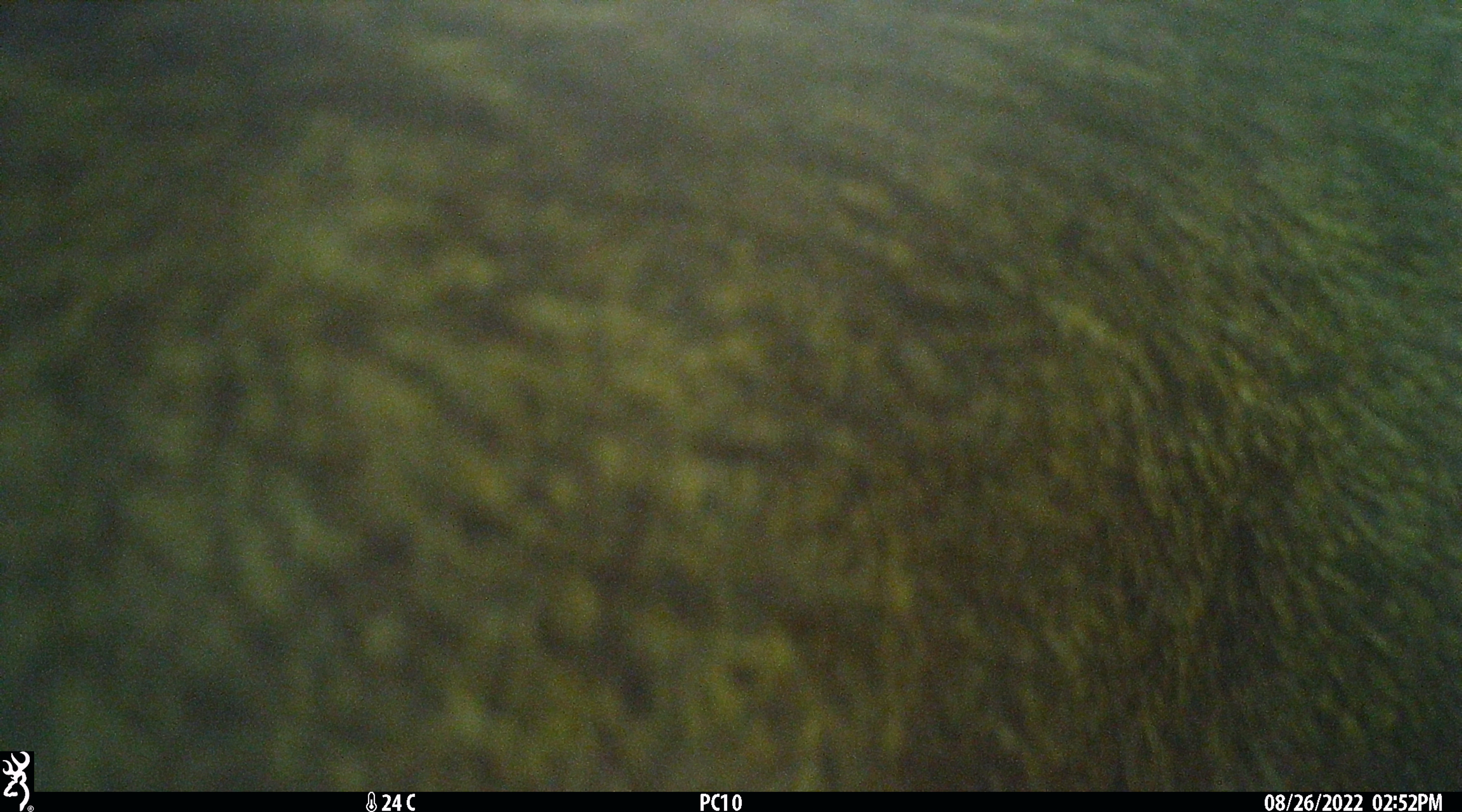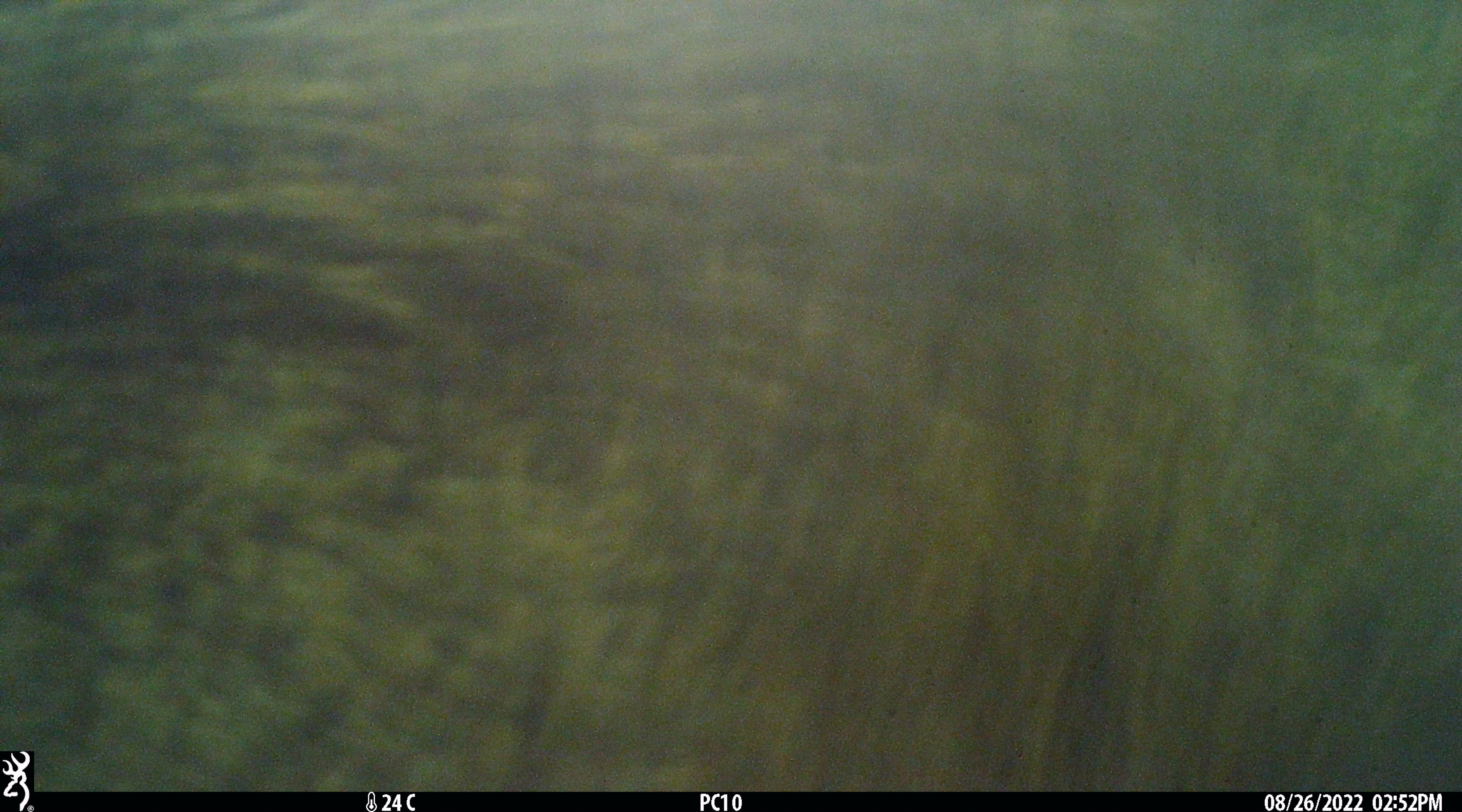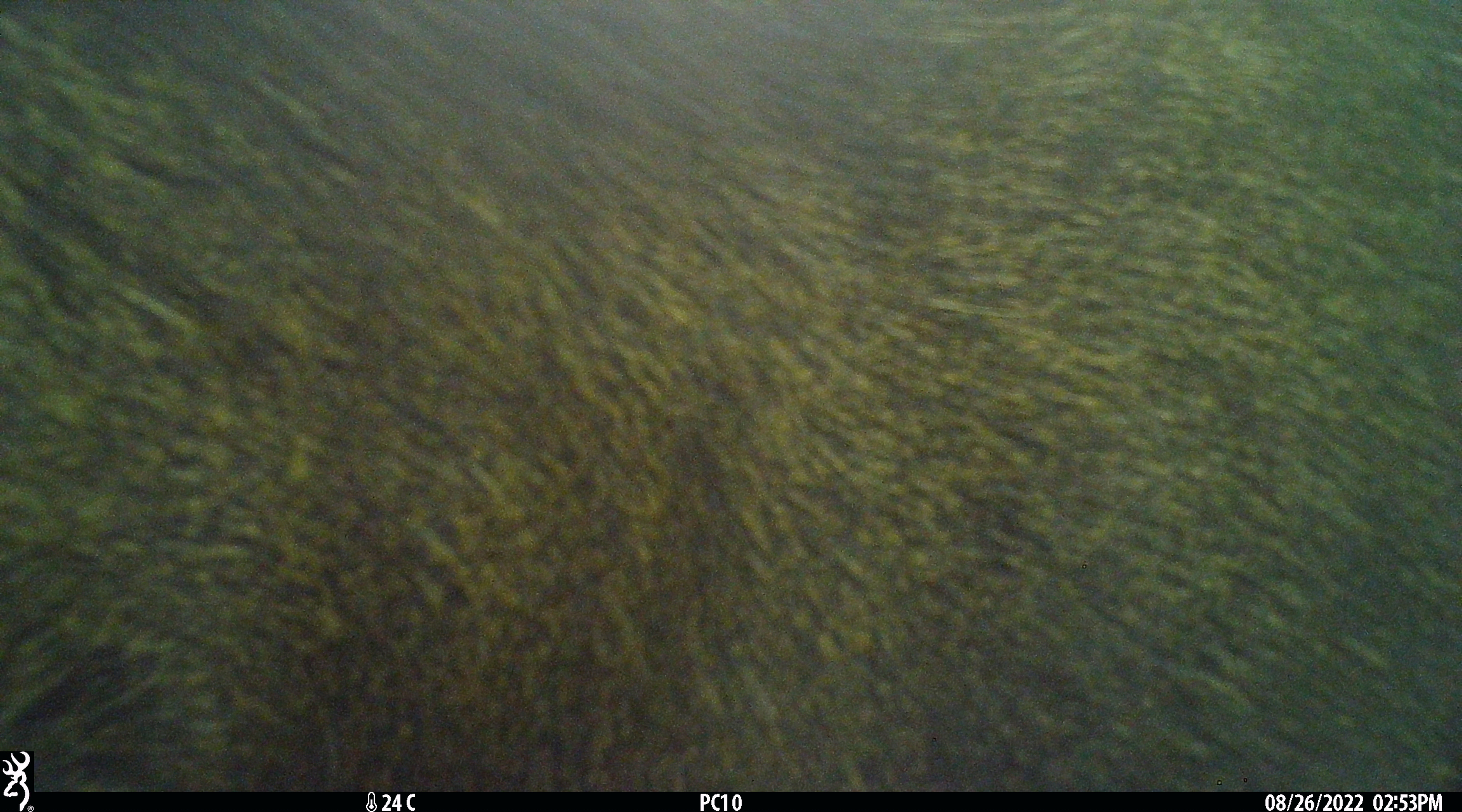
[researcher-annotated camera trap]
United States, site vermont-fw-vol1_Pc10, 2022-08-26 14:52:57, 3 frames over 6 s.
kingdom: Animalia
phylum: Chordata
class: Mammalia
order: Artiodactyla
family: Cervidae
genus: Alces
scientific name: Alces alces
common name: moose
Moose (Alces alces).